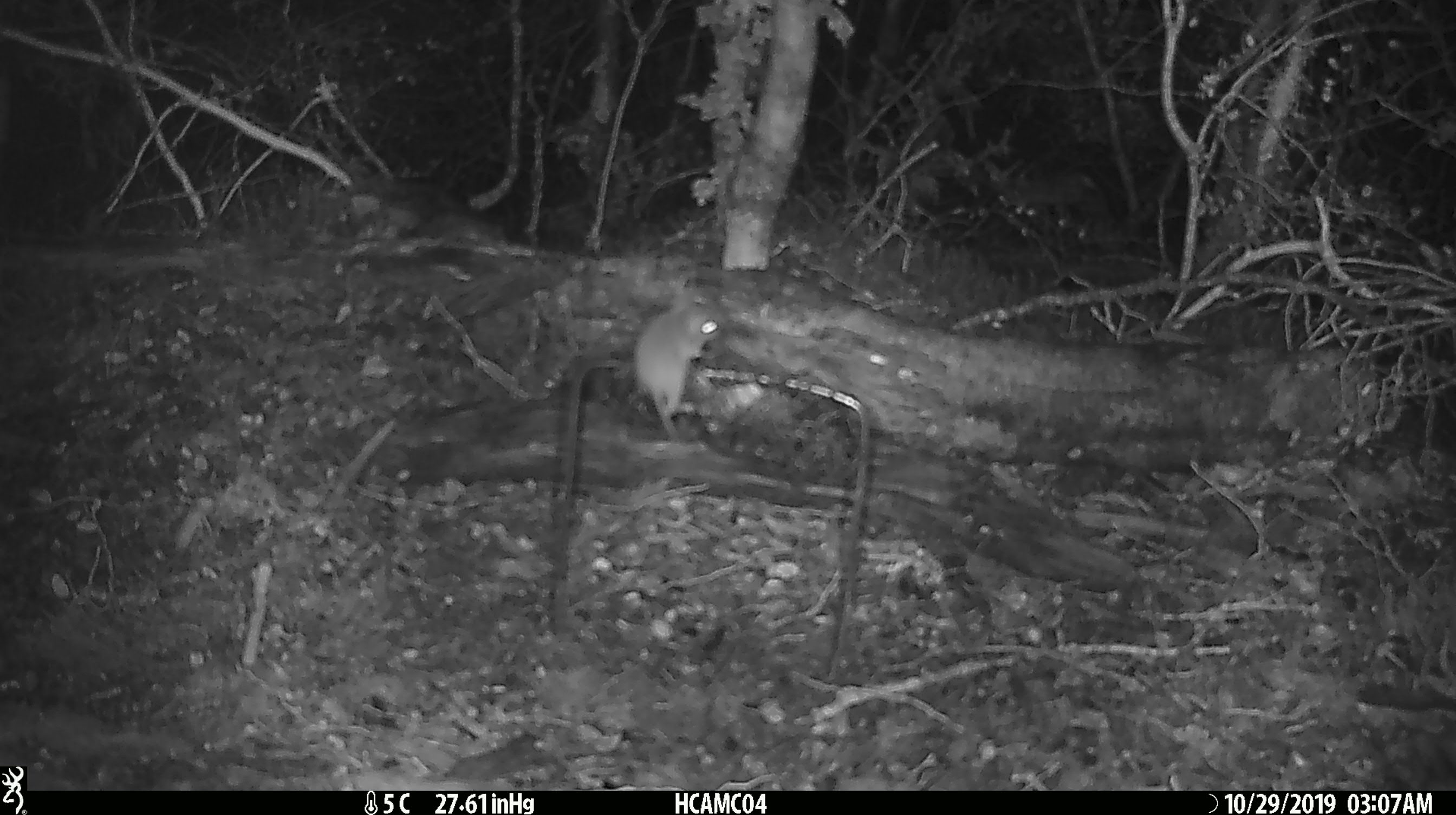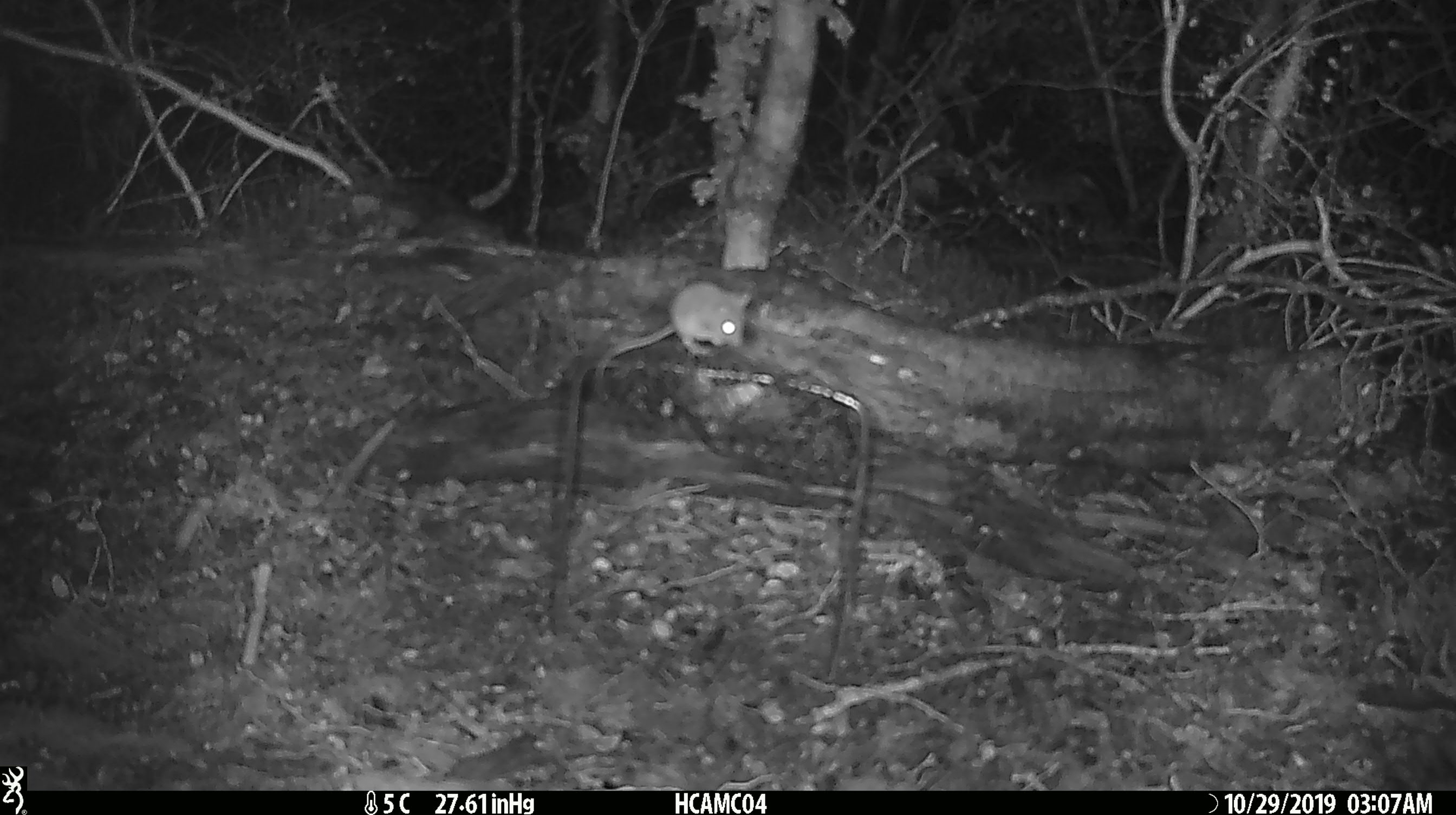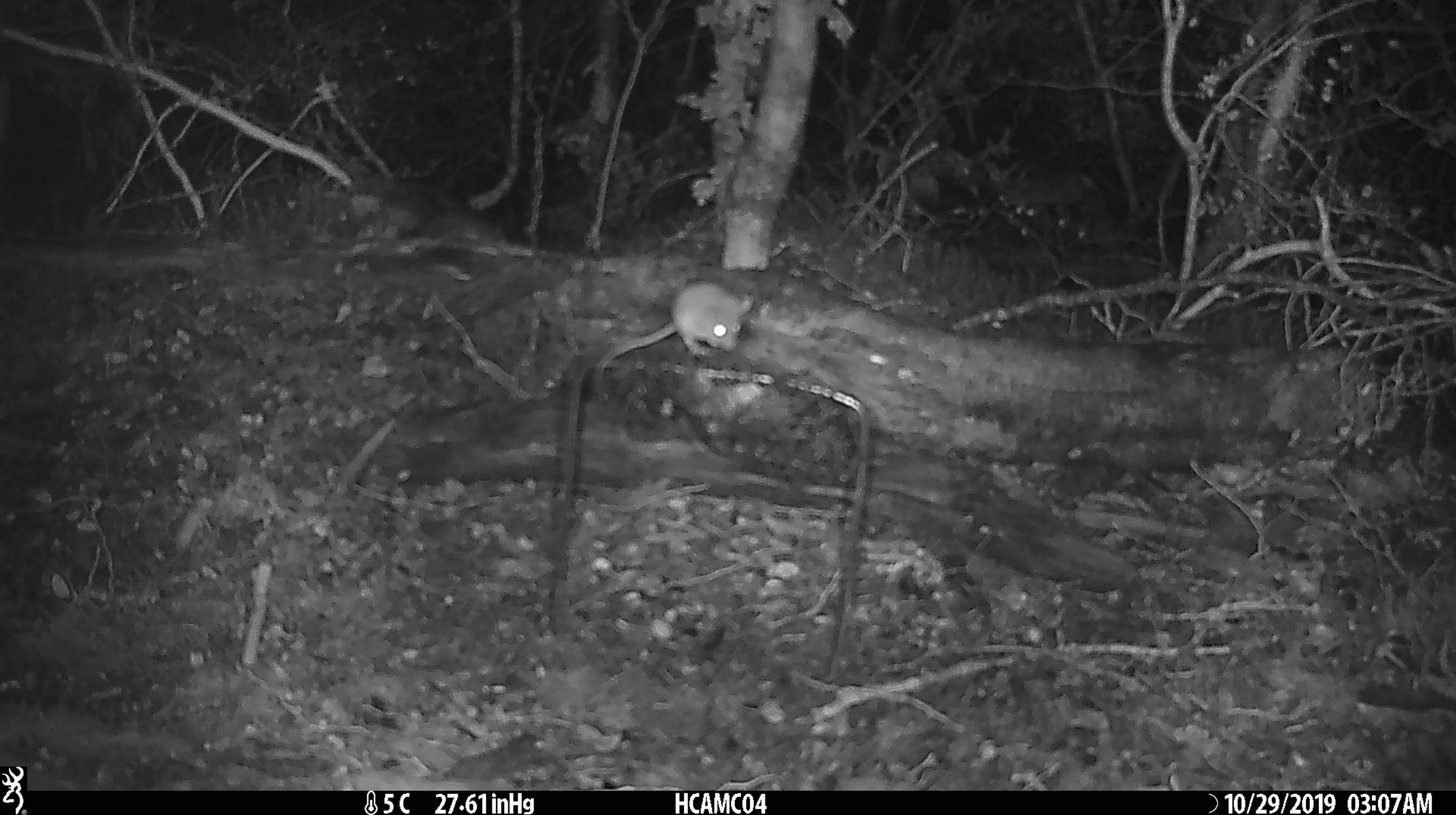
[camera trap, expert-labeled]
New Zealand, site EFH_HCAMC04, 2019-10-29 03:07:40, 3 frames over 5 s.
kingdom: Animalia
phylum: Chordata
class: Mammalia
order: Rodentia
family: Muridae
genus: Mus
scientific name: Mus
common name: mouse